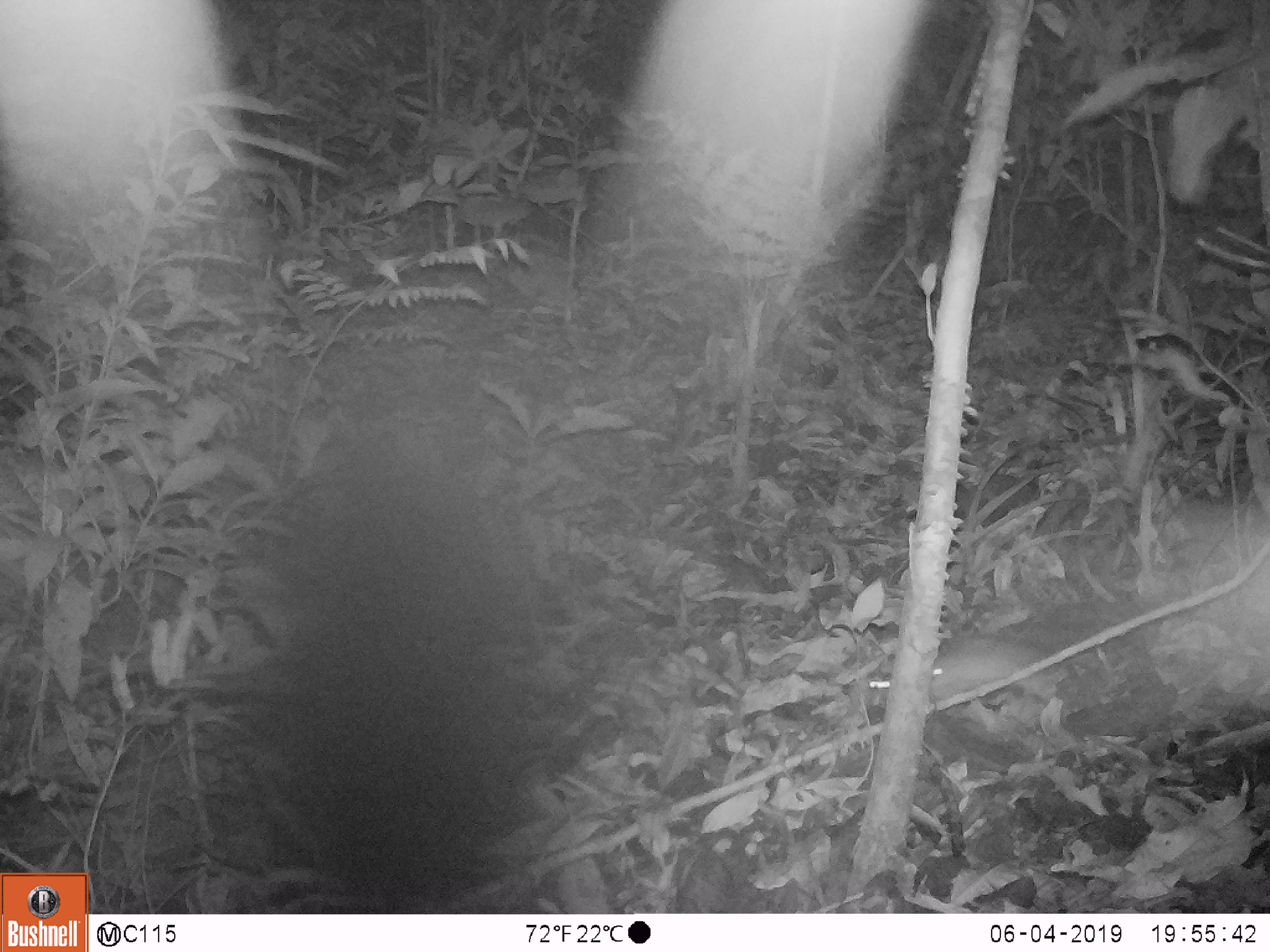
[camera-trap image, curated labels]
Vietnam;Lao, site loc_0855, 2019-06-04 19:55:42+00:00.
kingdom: Animalia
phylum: Chordata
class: Mammalia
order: Rodentia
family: Muridae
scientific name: Muridae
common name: old-world mice and rats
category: unidentified murid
Unidentified murid (old-world mice and rats) (Muridae). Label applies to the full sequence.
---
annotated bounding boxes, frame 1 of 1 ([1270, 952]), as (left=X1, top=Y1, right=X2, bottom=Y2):
unidentified murid: (left=869, top=634, right=1069, bottom=703)